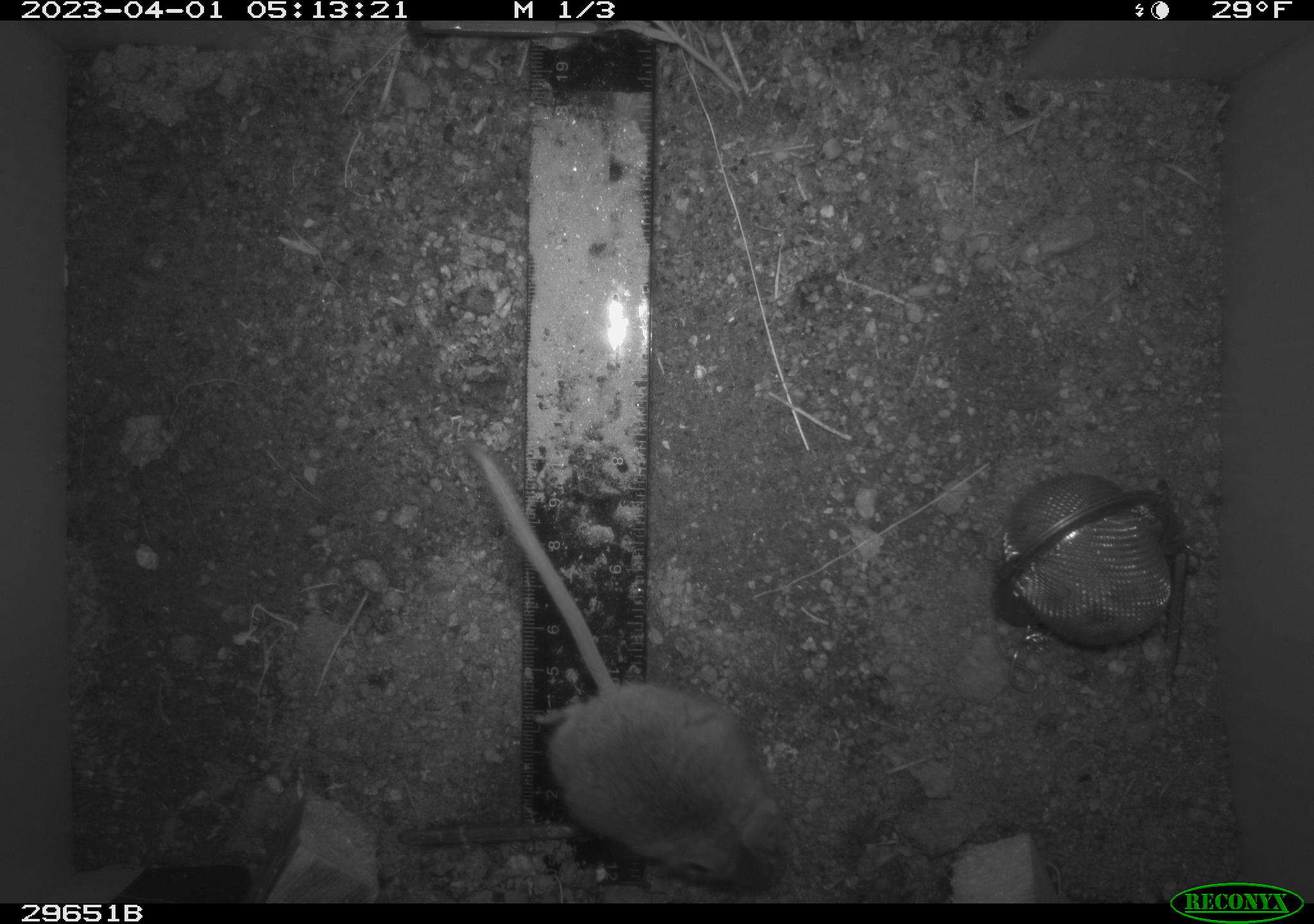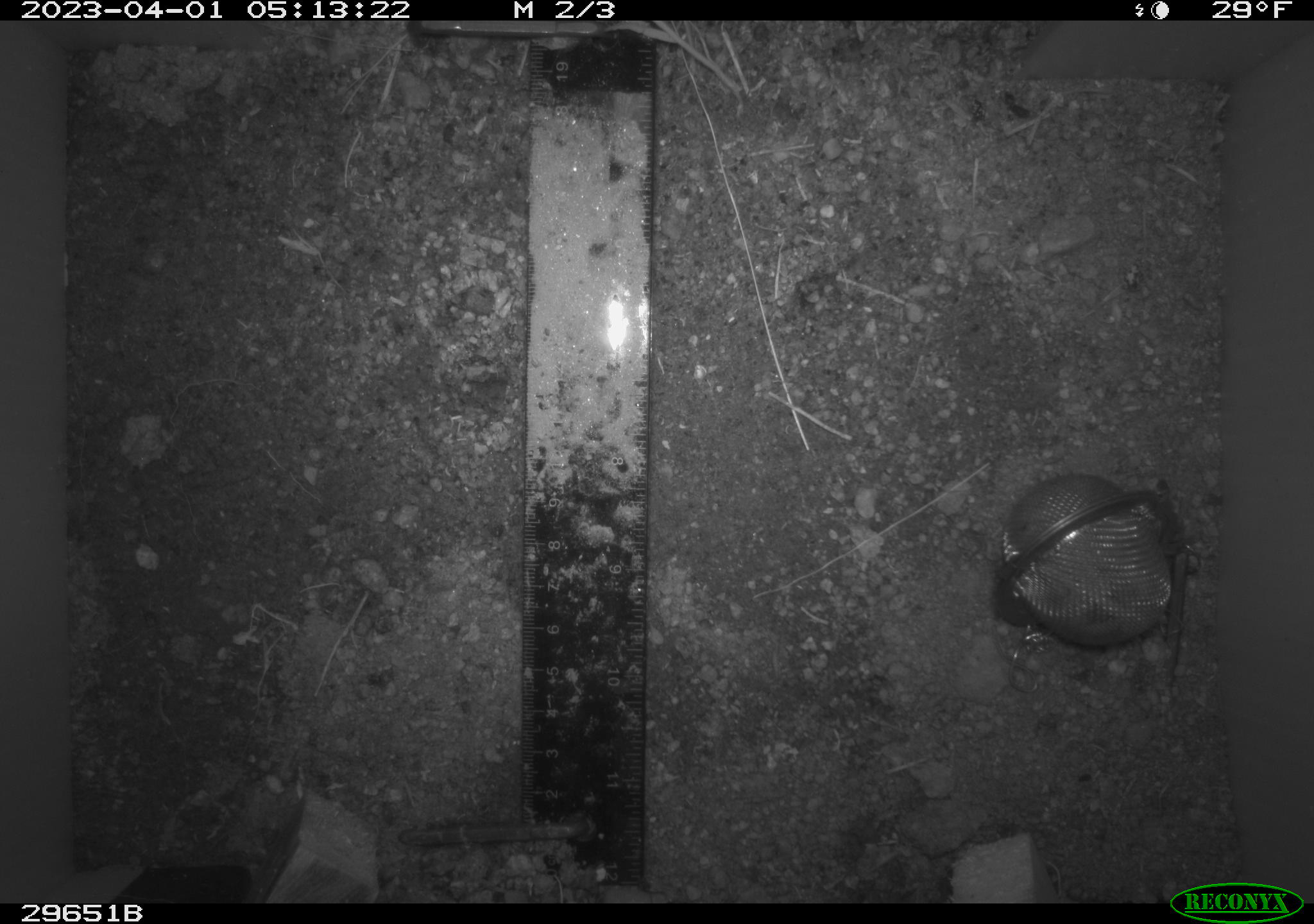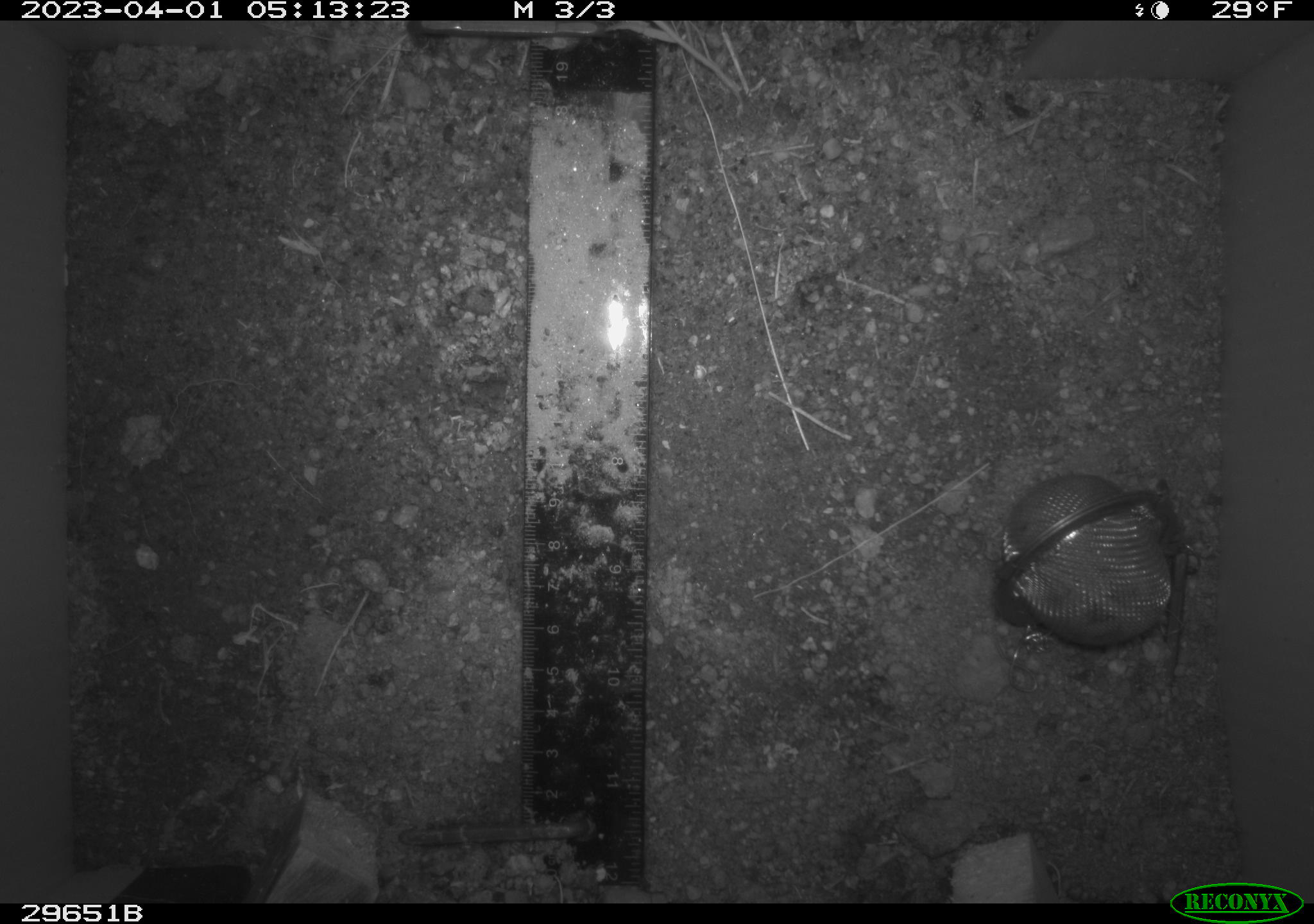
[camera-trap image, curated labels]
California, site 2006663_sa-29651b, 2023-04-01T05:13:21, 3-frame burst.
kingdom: Animalia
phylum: Chordata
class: Mammalia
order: Rodentia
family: Cricetidae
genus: Peromyscus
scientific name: Peromyscus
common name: deer mice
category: peromyscus species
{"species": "peromyscus species (deer mice) (Peromyscus)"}